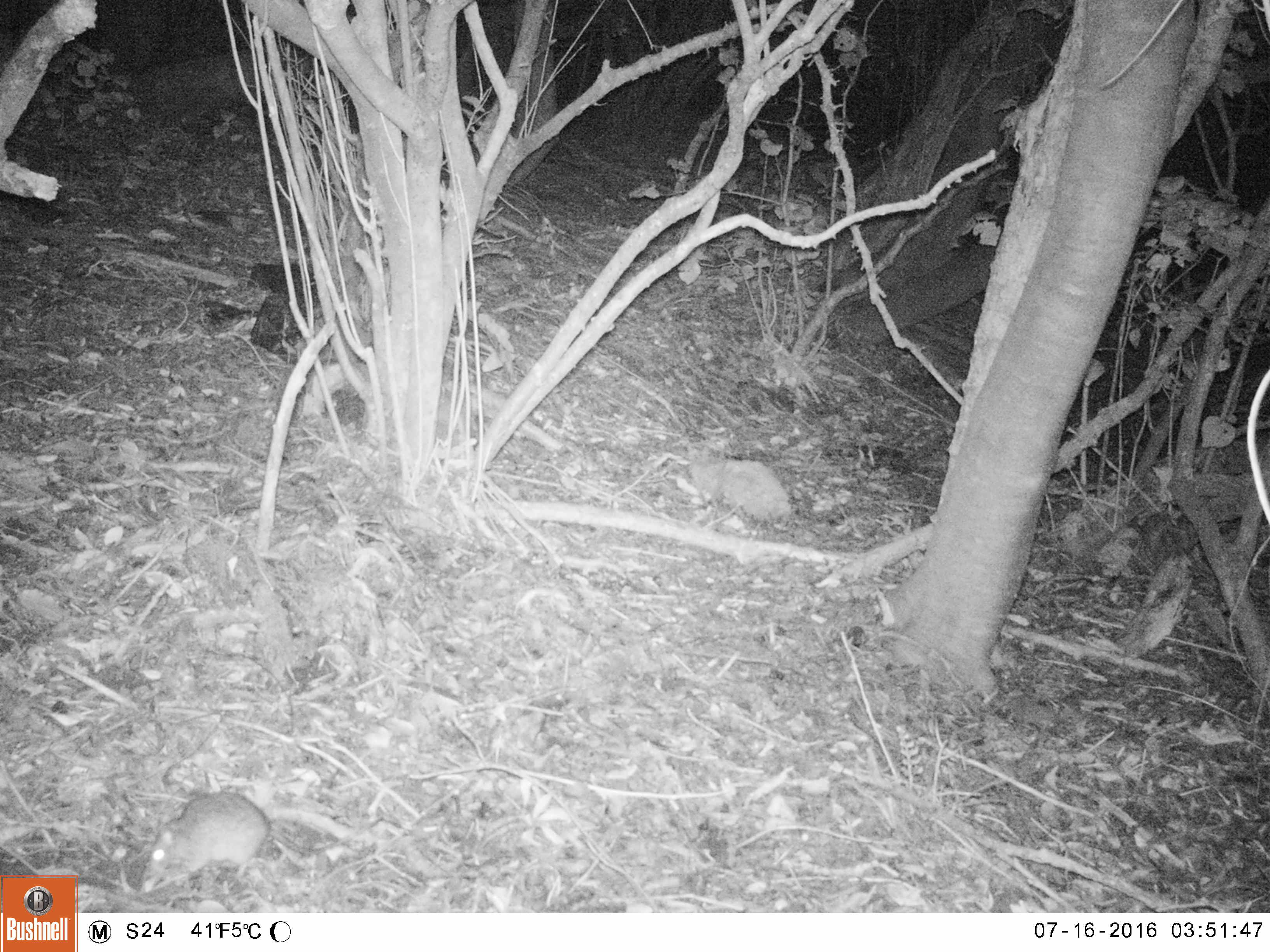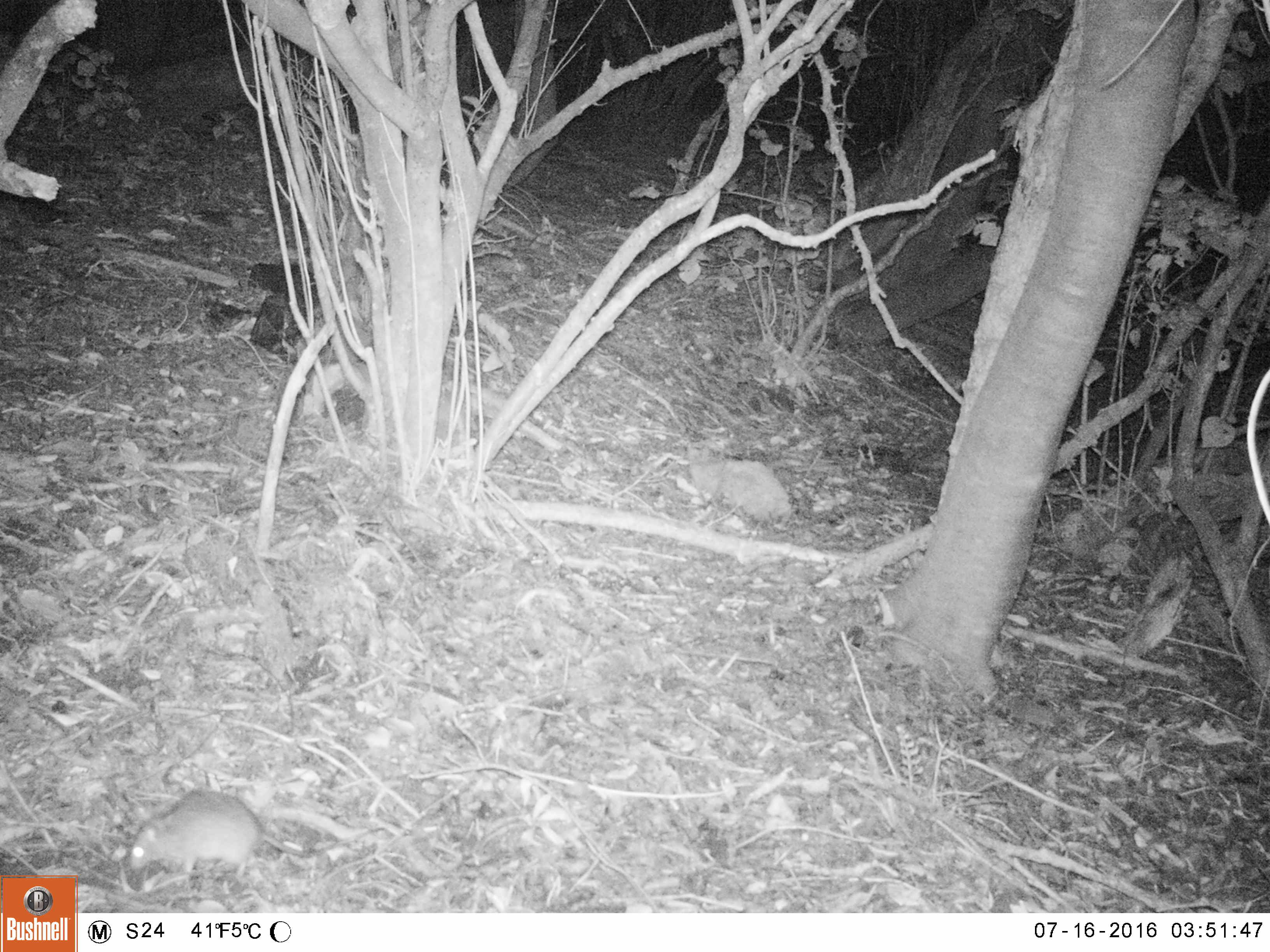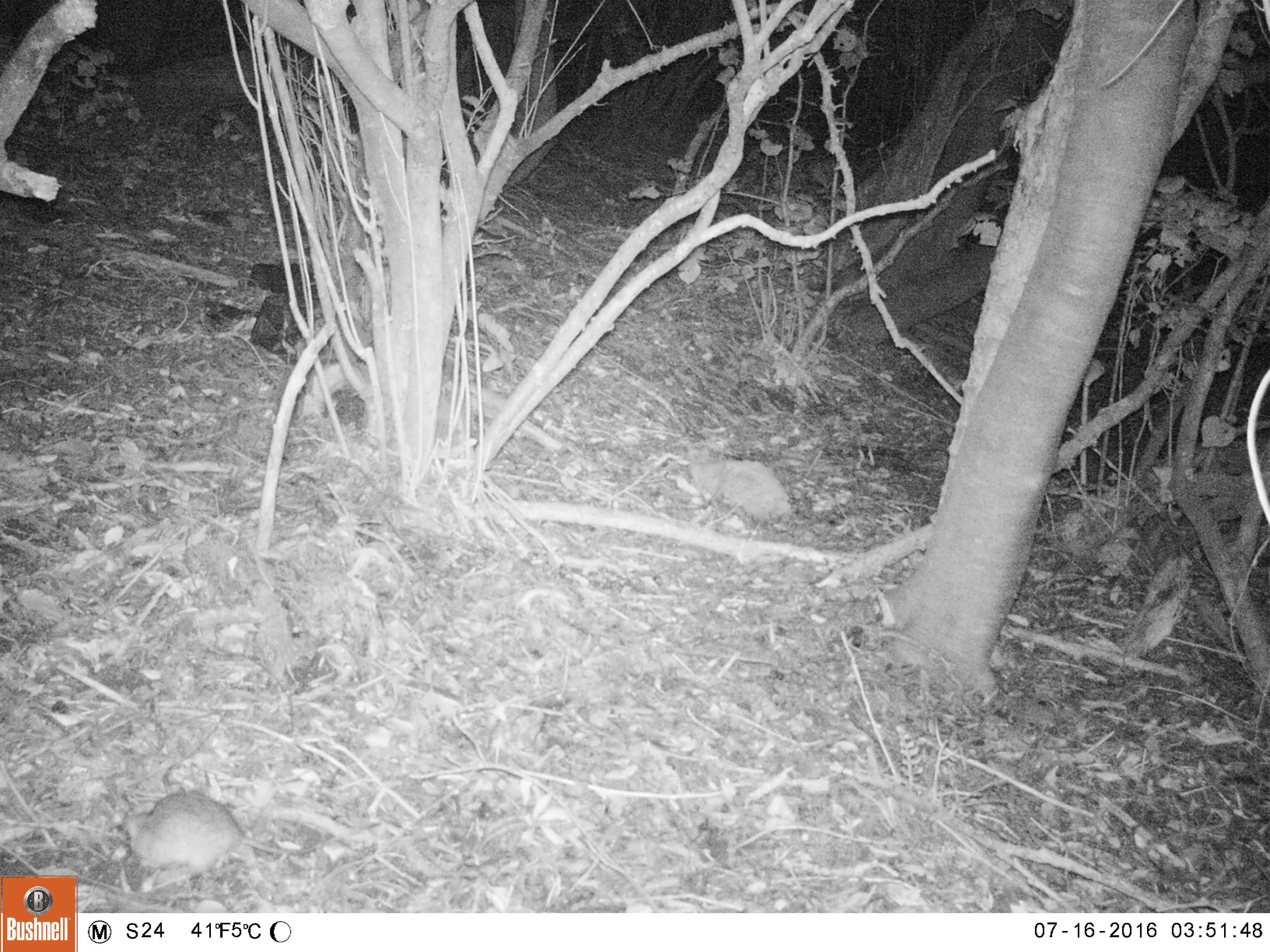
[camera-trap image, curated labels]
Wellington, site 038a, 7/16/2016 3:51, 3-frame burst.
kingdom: Animalia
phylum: Chordata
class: Mammalia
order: Rodentia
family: Muridae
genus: Rattus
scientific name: Rattus rattus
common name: ship rat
Ship rat (Rattus rattus).